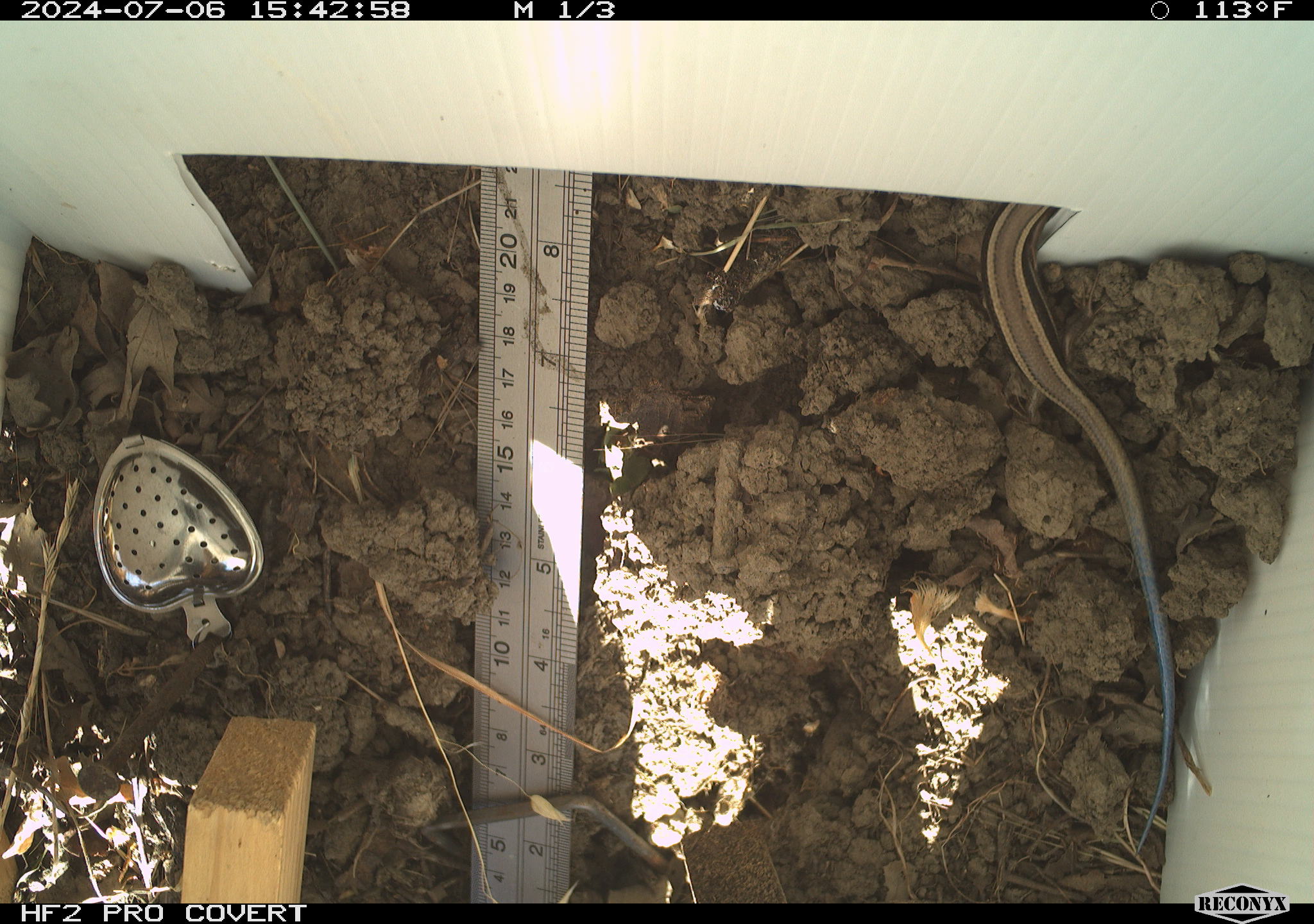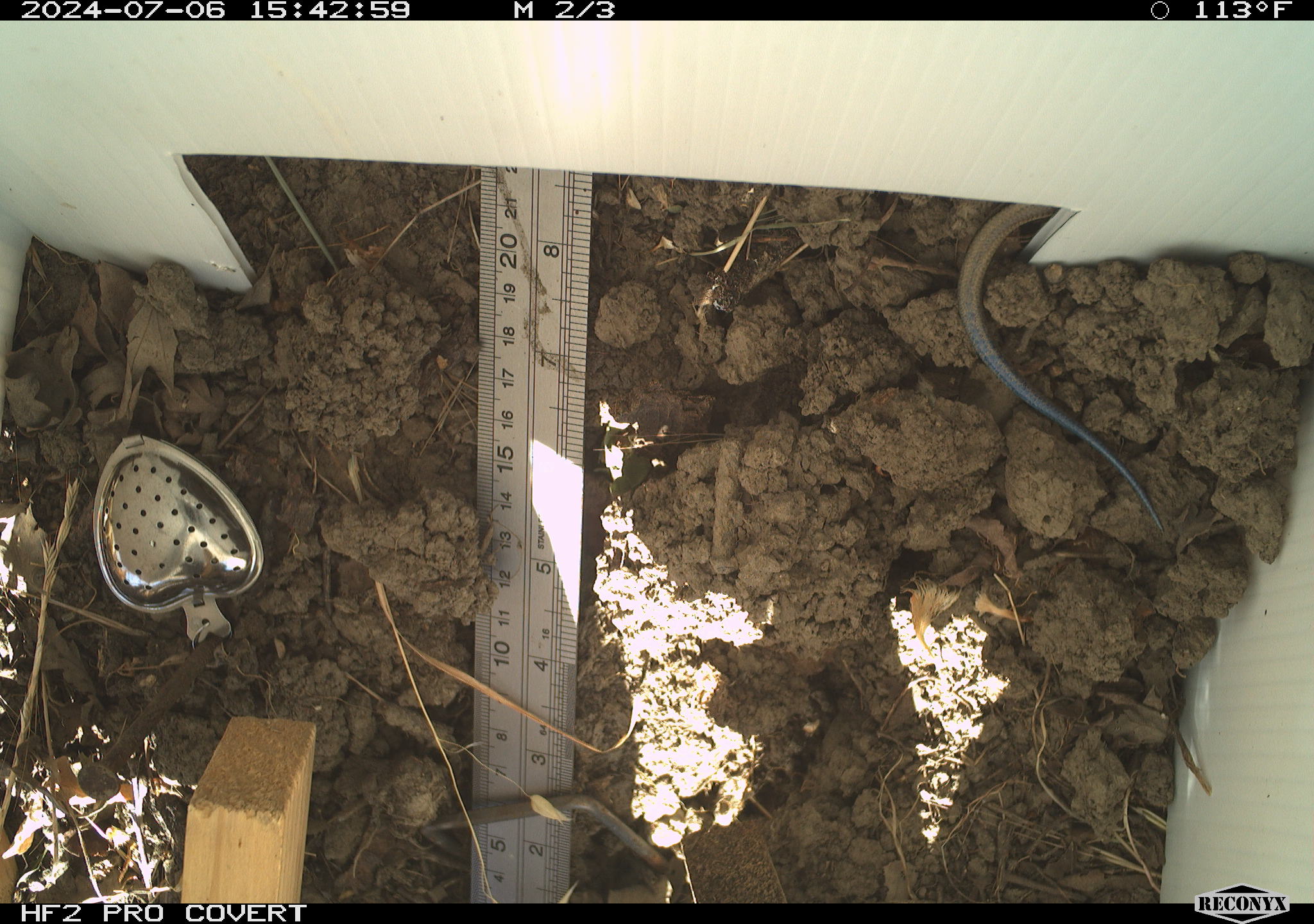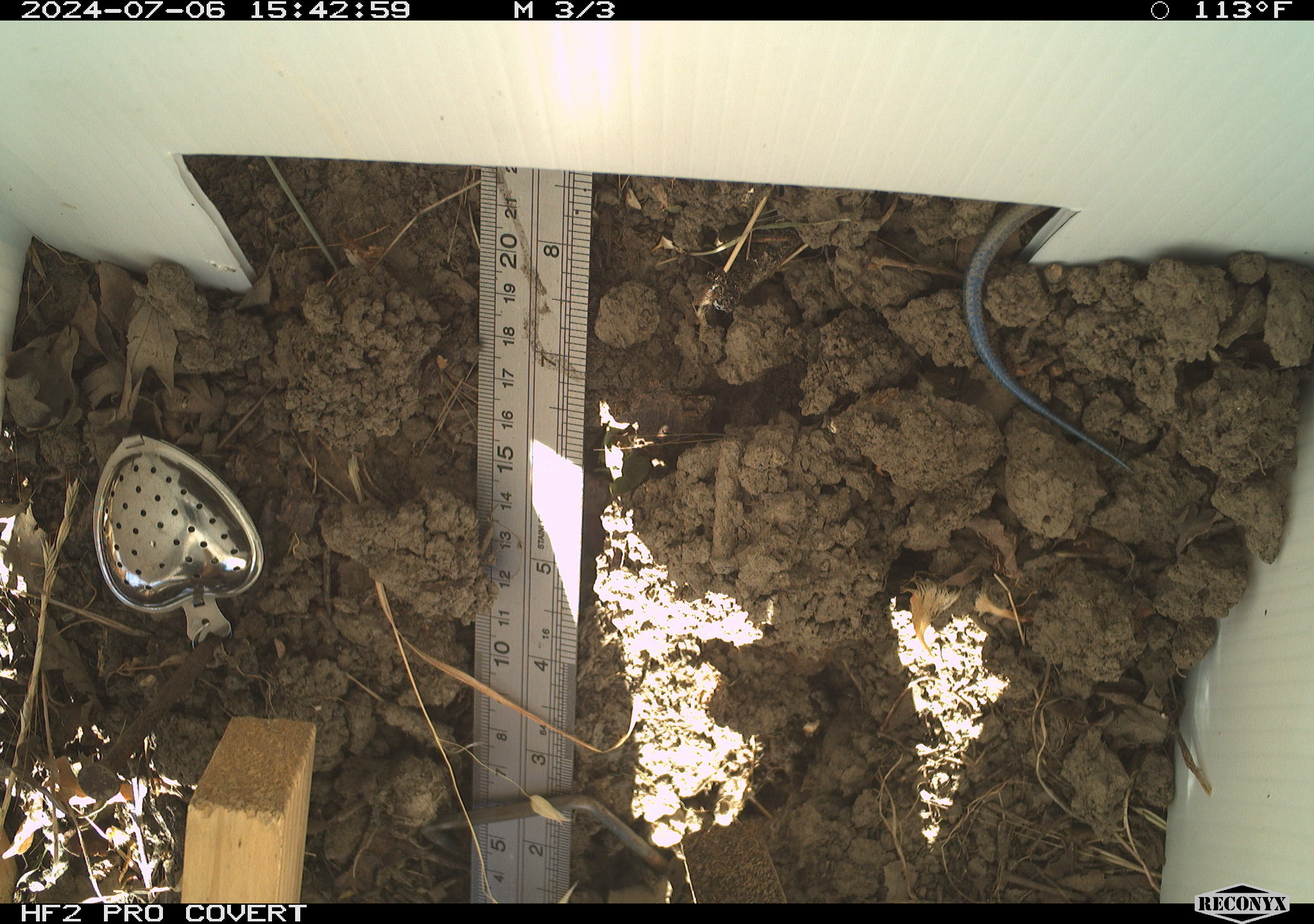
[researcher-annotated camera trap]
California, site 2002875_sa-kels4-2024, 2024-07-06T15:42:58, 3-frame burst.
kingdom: Animalia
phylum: Chordata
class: Reptilia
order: Squamata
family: Scincidae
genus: Plestiodon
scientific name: Plestiodon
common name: blue-tailed skinks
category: plestiodon species